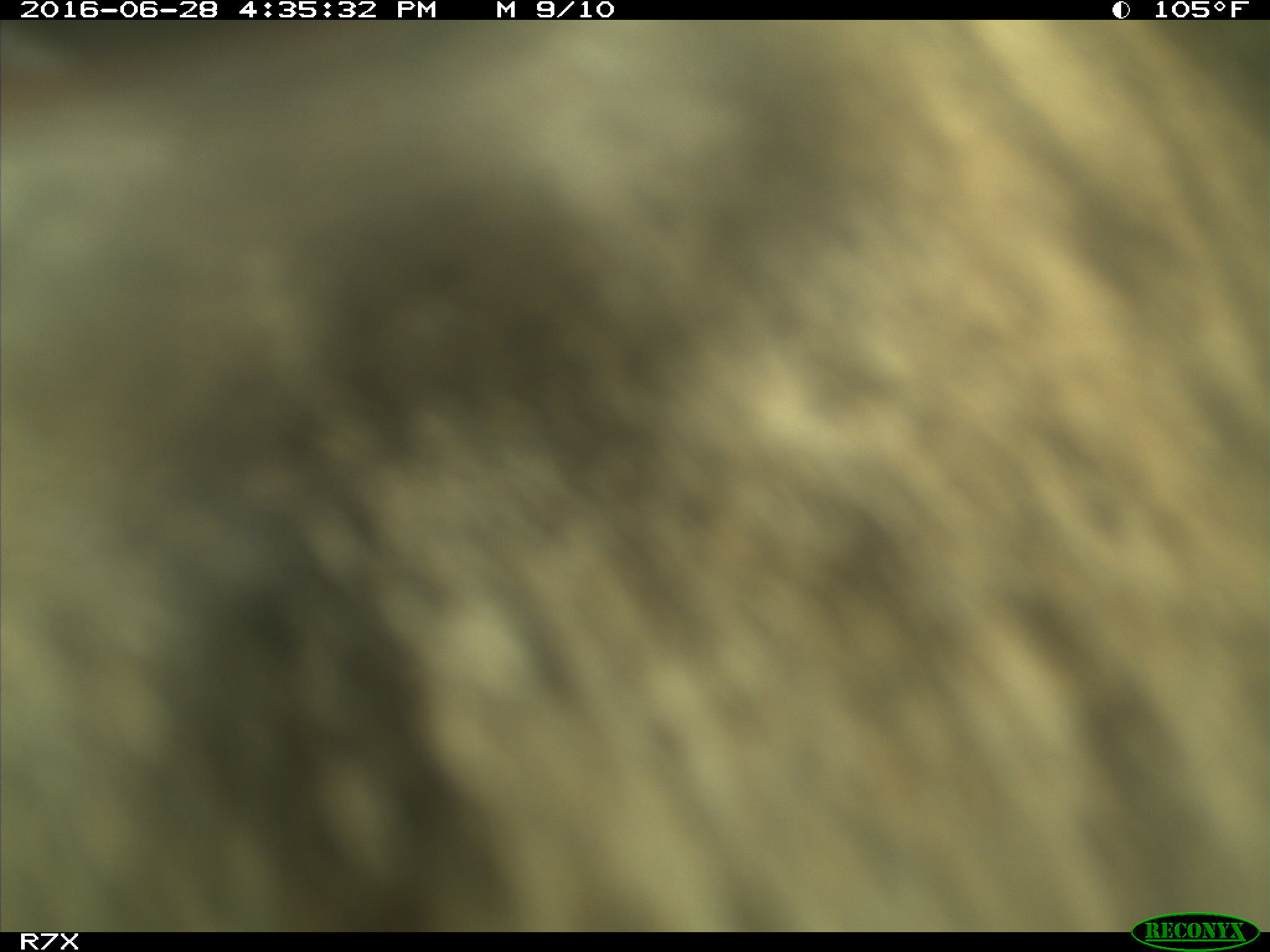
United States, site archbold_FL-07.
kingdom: Animalia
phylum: Chordata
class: Mammalia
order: Artiodactyla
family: Bovidae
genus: Bos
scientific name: Bos taurus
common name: domestic cow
Bos taurus (domestic cow).